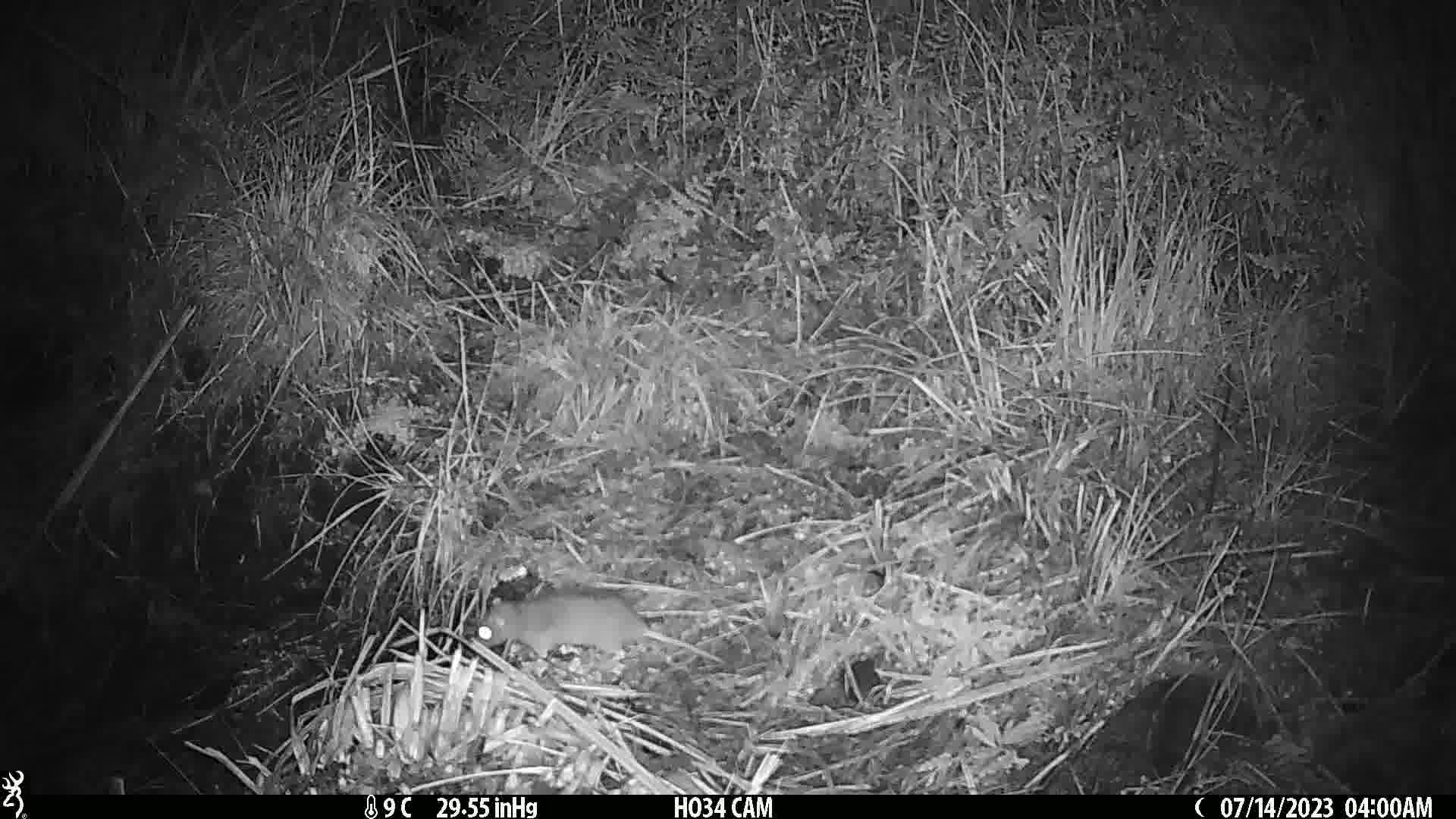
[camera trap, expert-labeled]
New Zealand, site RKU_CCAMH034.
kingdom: Animalia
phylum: Chordata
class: Mammalia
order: Rodentia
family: Muridae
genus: Rattus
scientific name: Rattus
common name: rat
Rat (Rattus).